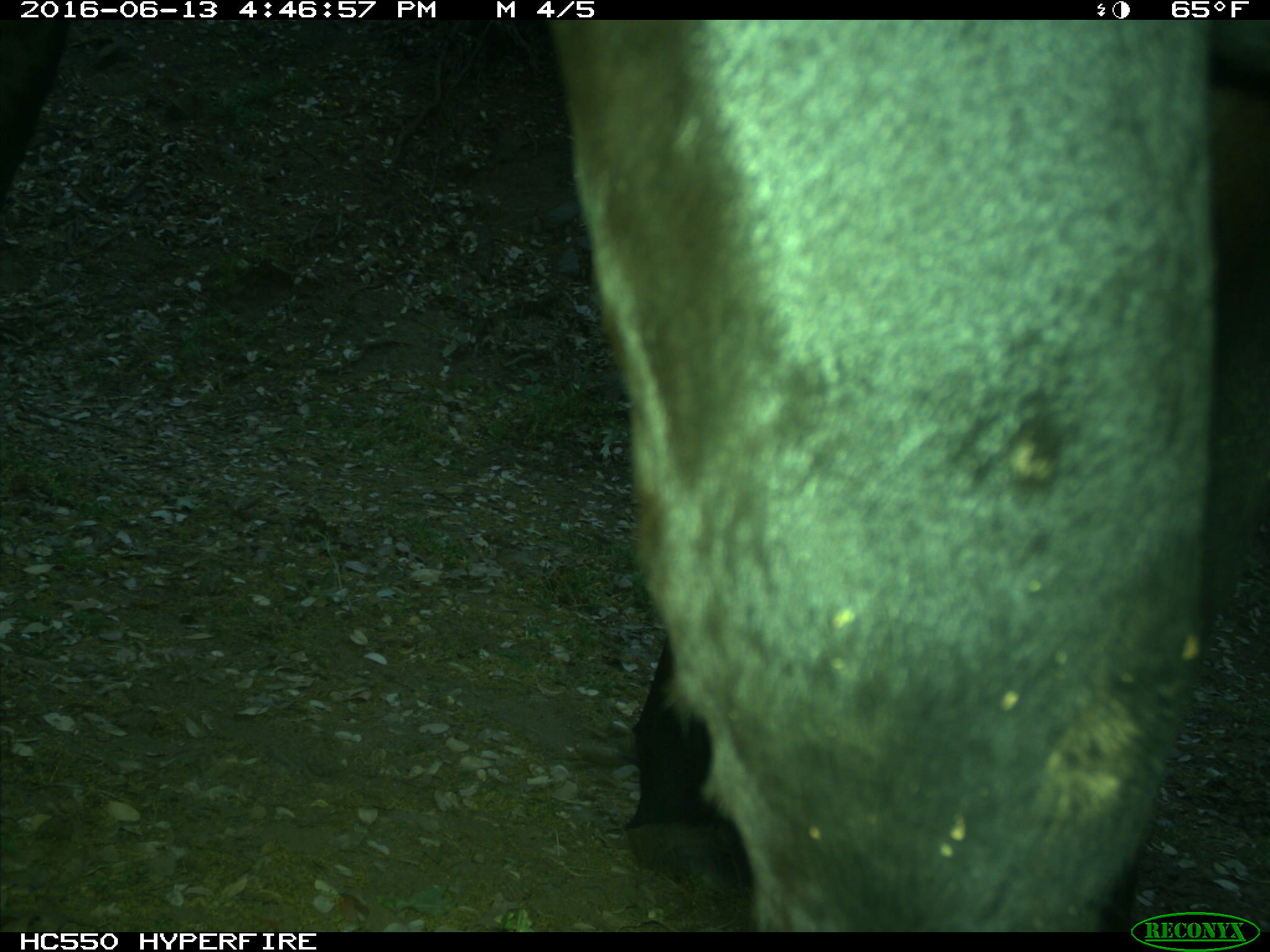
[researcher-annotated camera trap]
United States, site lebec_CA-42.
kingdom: Animalia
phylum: Chordata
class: Mammalia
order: Artiodactyla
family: Bovidae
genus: Bos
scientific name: Bos taurus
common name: domestic cow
Bos taurus (domestic cow).